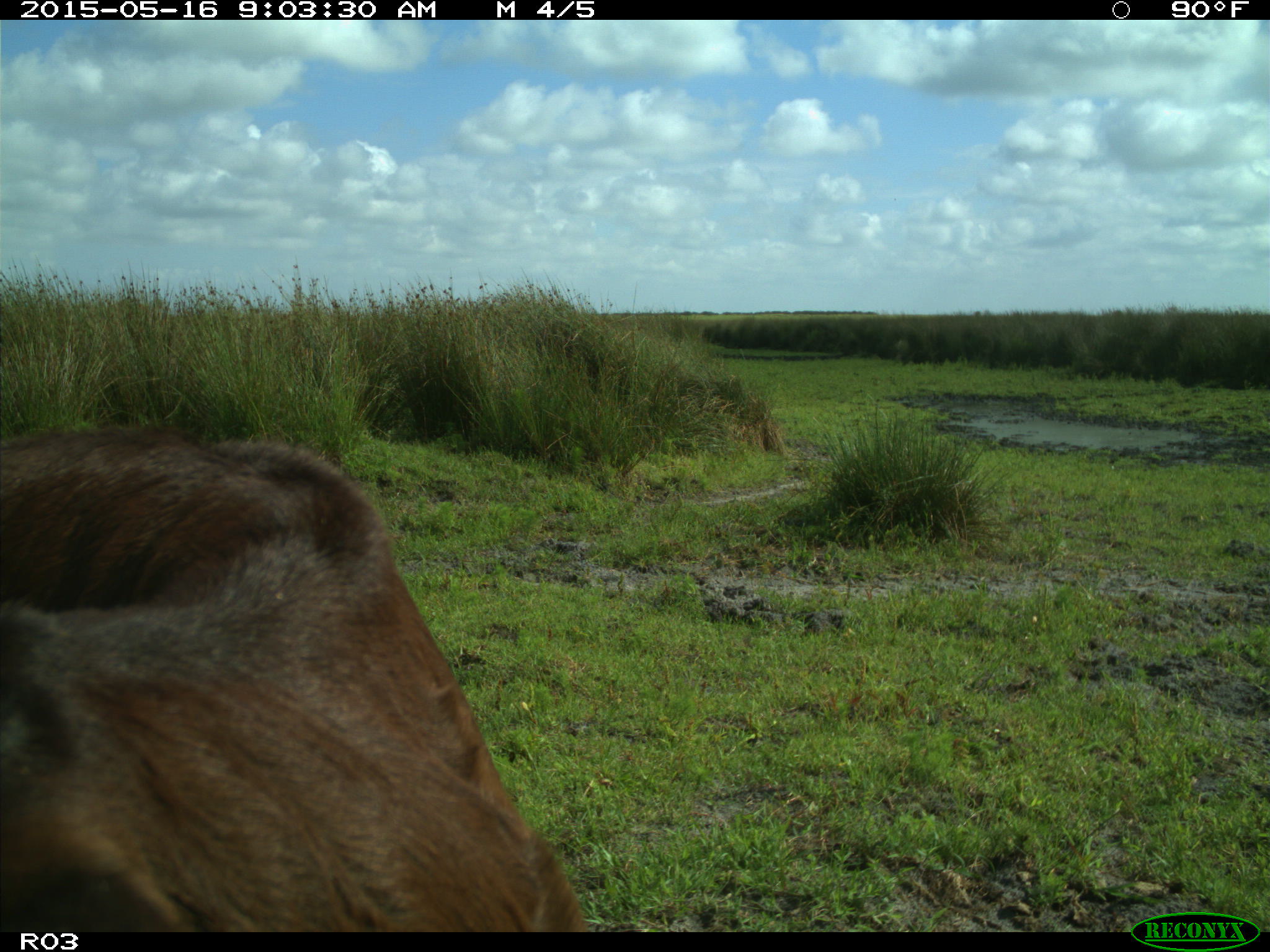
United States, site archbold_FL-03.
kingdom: Animalia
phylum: Chordata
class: Mammalia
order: Artiodactyla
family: Bovidae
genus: Bos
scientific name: Bos taurus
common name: domestic cow